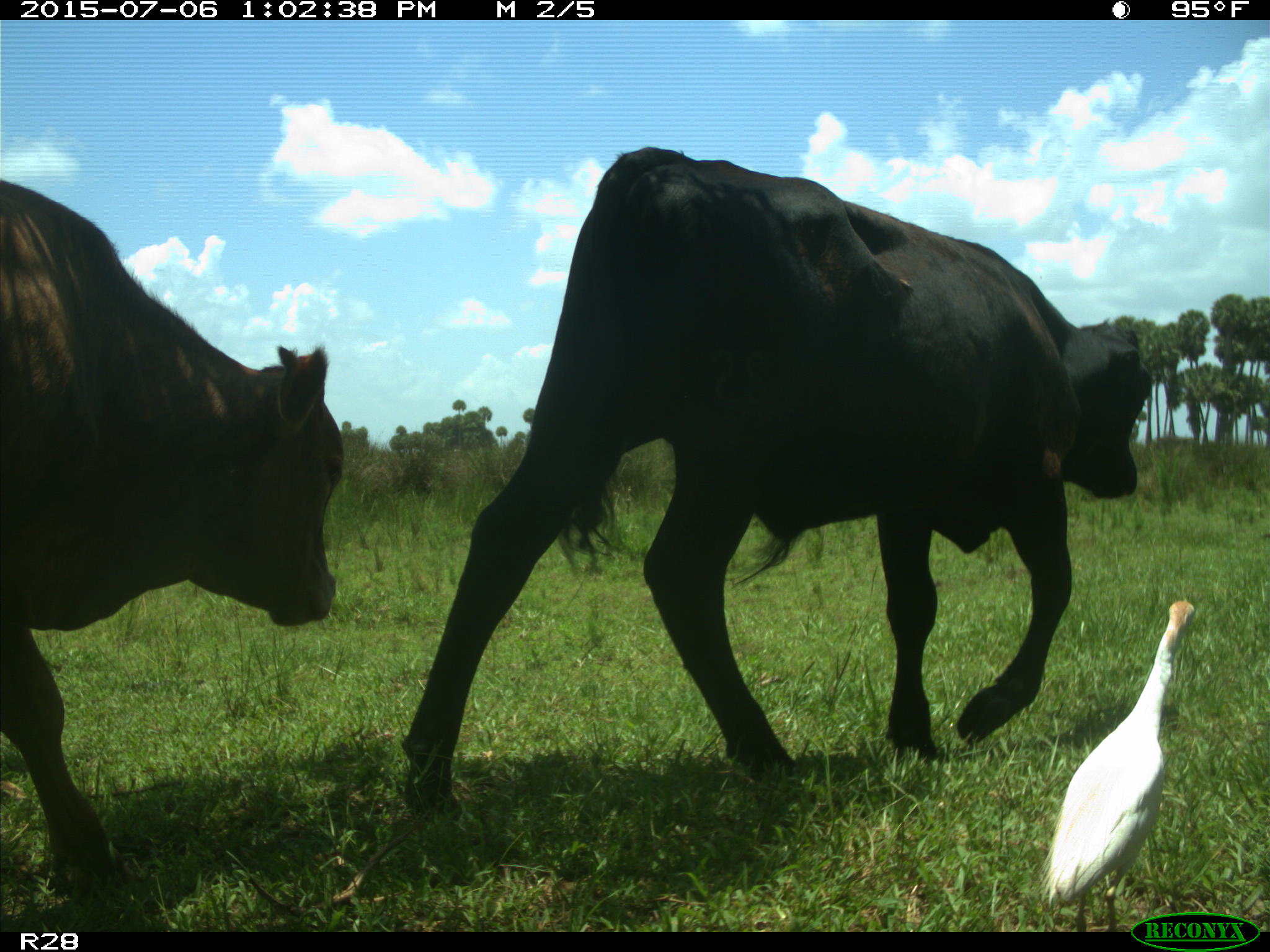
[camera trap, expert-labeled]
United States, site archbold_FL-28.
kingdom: Animalia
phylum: Chordata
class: Mammalia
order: Artiodactyla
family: Bovidae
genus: Bos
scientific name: Bos taurus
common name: domestic cow